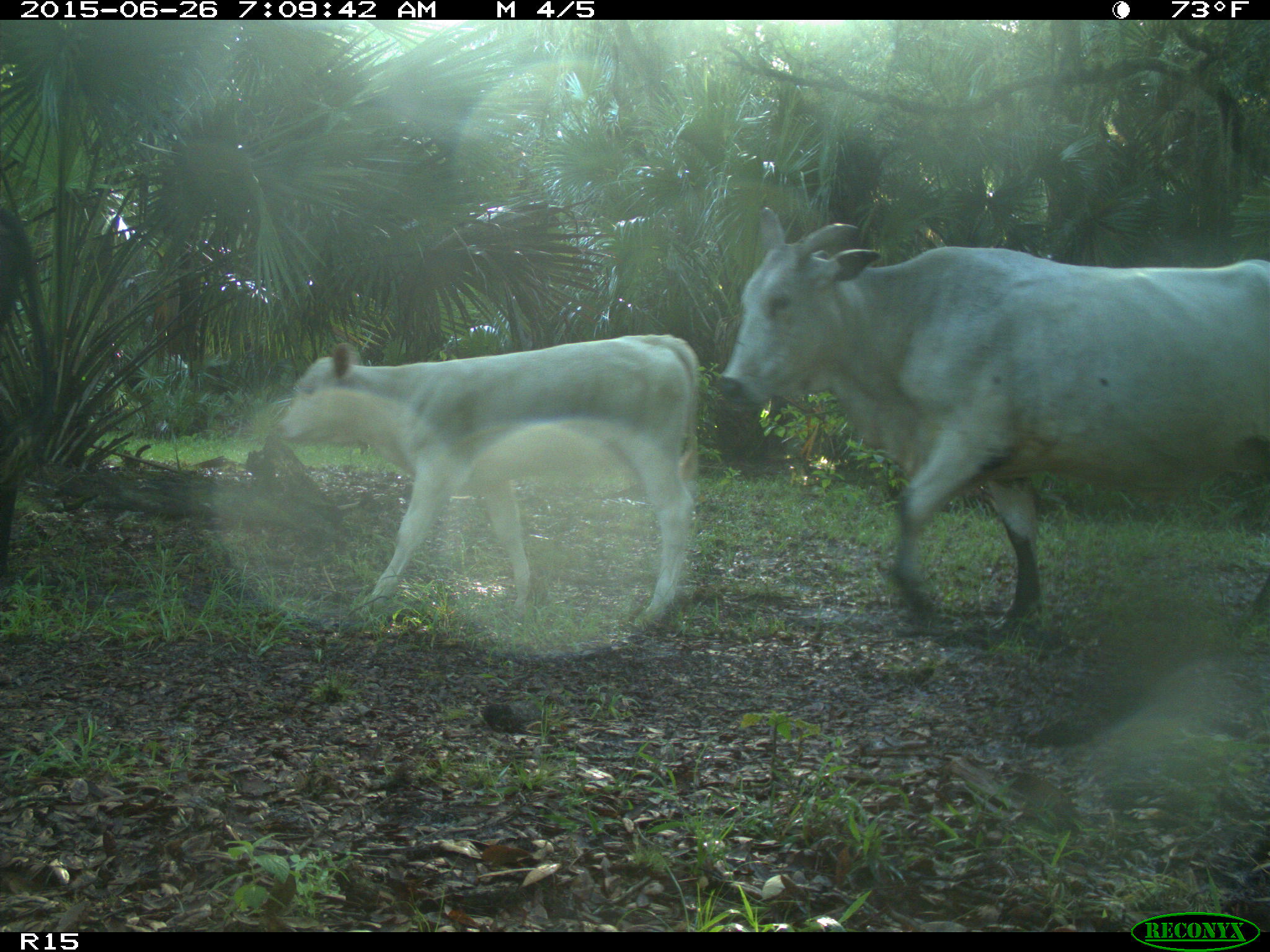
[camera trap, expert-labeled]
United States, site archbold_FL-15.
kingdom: Animalia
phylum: Chordata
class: Mammalia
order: Artiodactyla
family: Bovidae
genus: Bos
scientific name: Bos taurus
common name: domestic cow